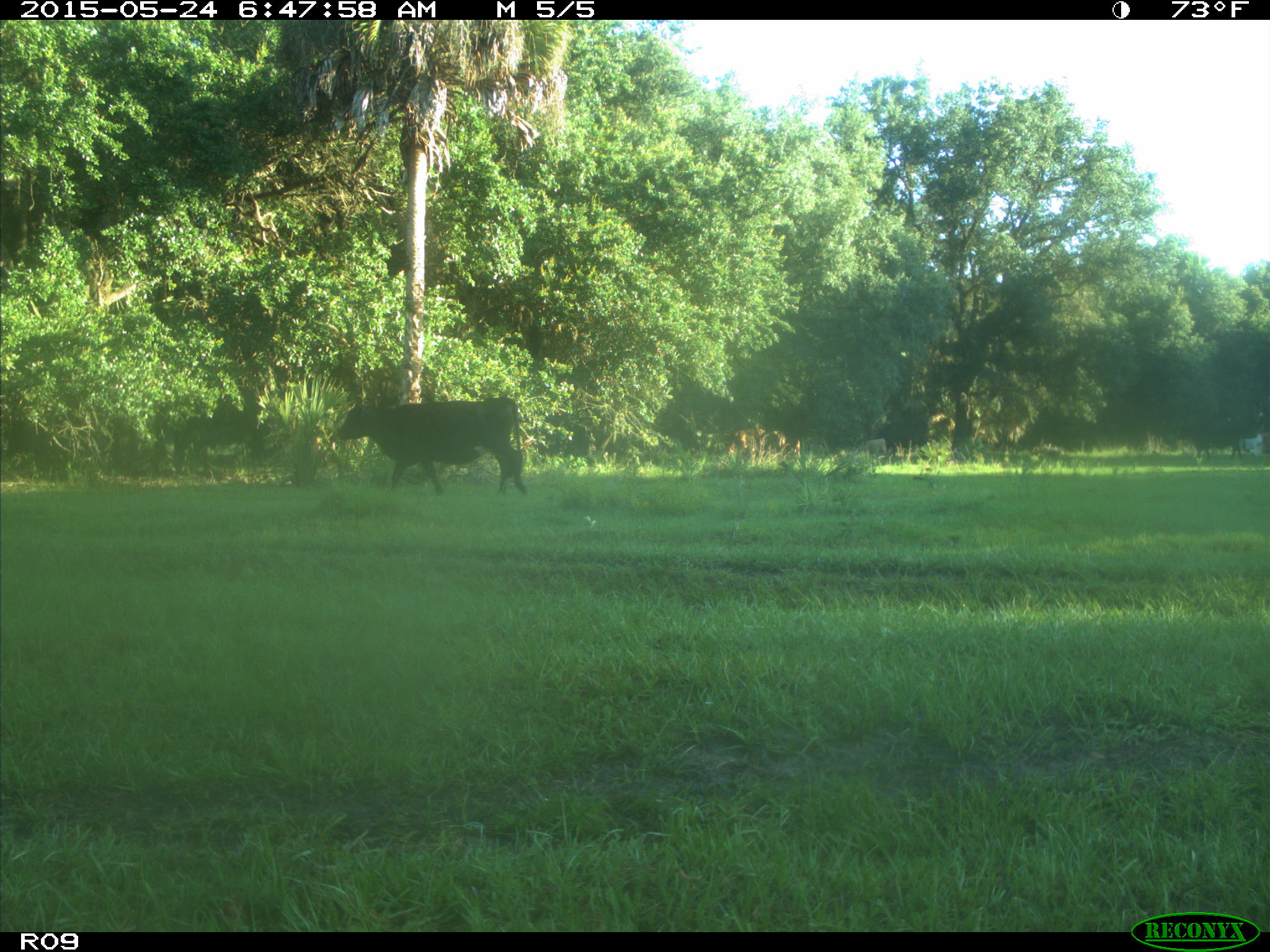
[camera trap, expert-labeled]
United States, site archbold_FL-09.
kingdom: Animalia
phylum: Chordata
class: Mammalia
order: Artiodactyla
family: Bovidae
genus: Bos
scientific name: Bos taurus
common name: domestic cow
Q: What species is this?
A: Bos taurus (domestic cow).